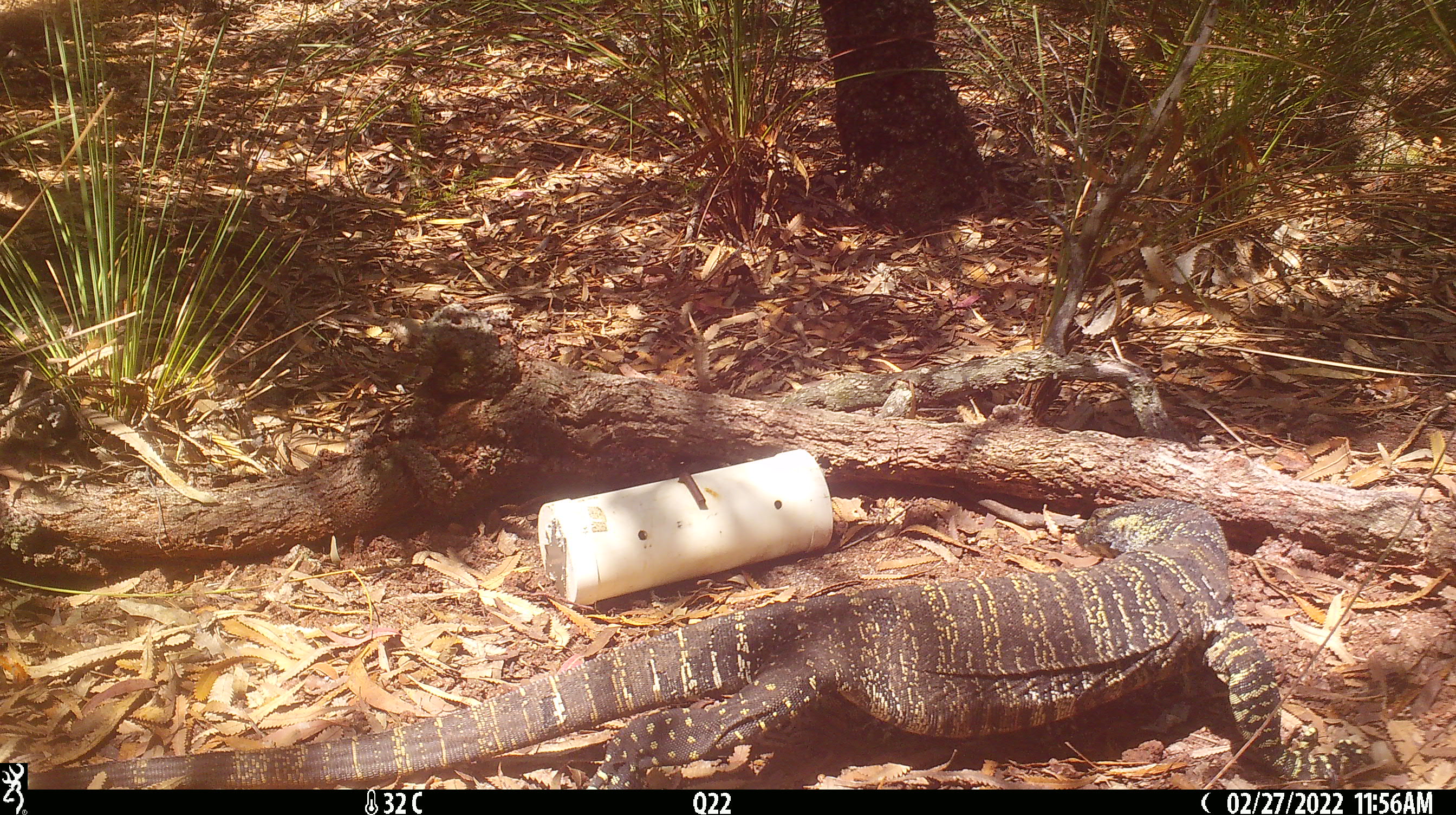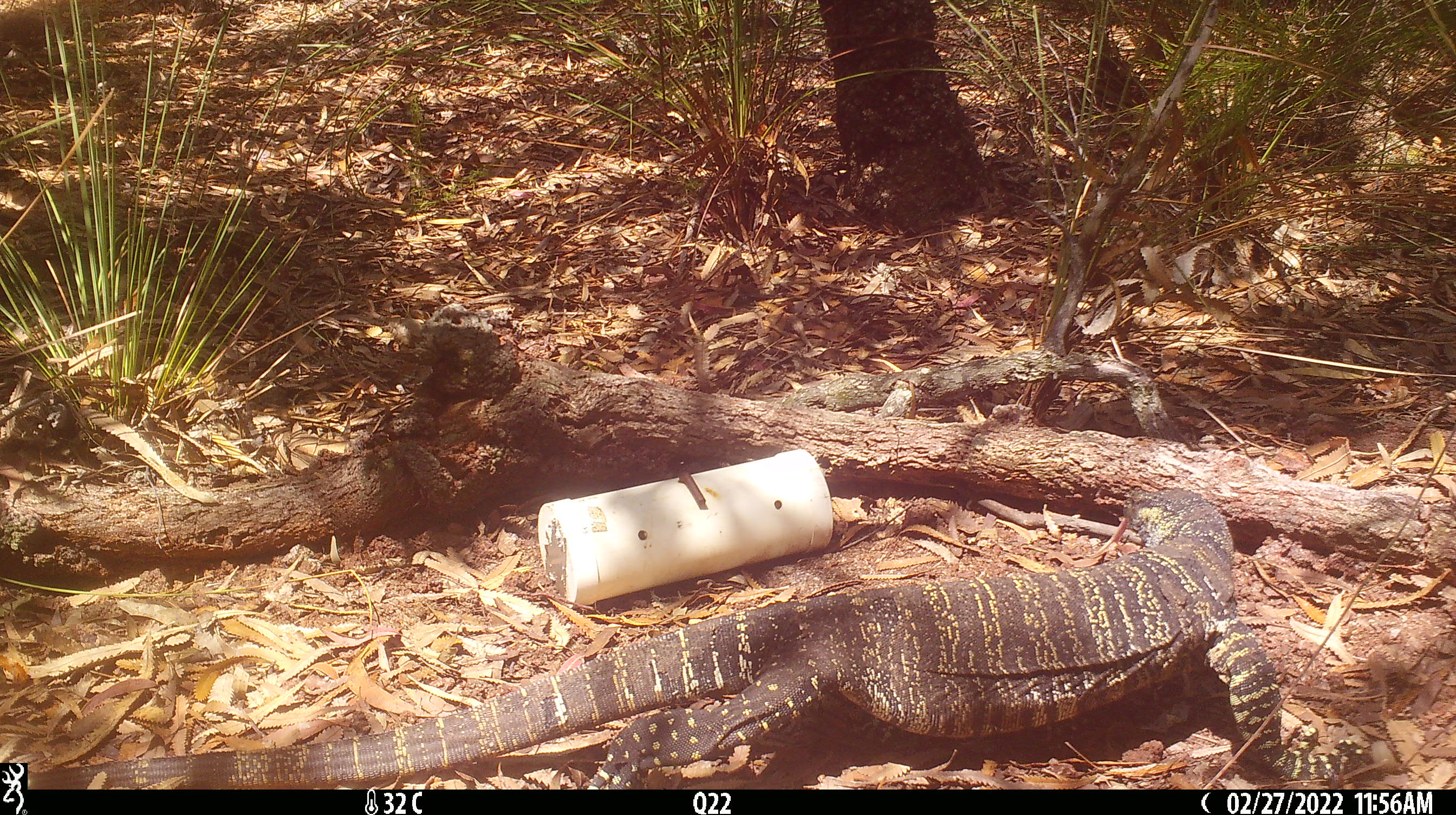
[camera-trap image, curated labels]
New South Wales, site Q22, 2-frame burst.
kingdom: Animalia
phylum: Chordata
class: Reptilia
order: Squamata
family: Varanidae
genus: Varanus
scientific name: Varanus varius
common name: lace monitor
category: goanna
Goanna (lace monitor) (Varanus varius).